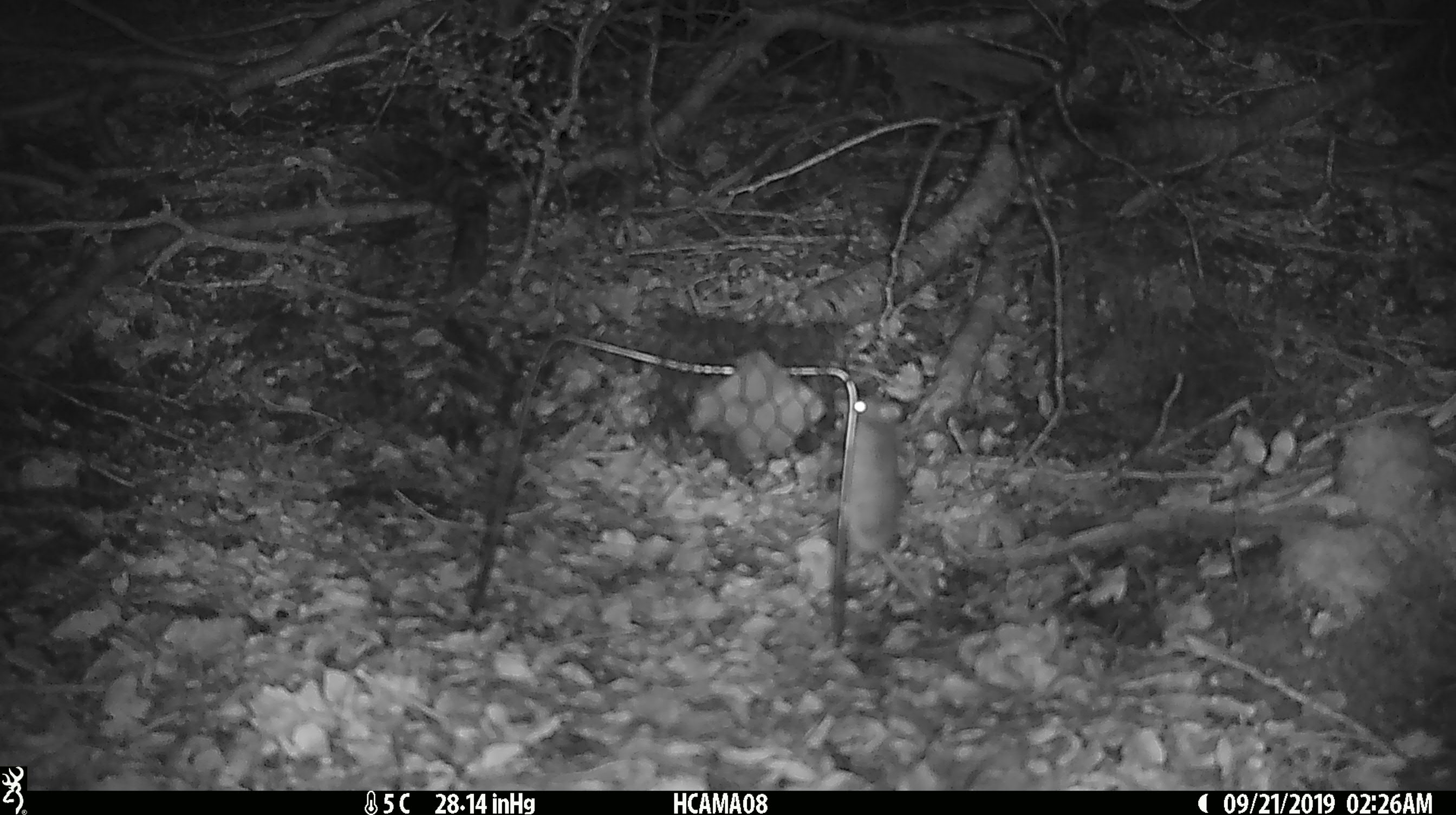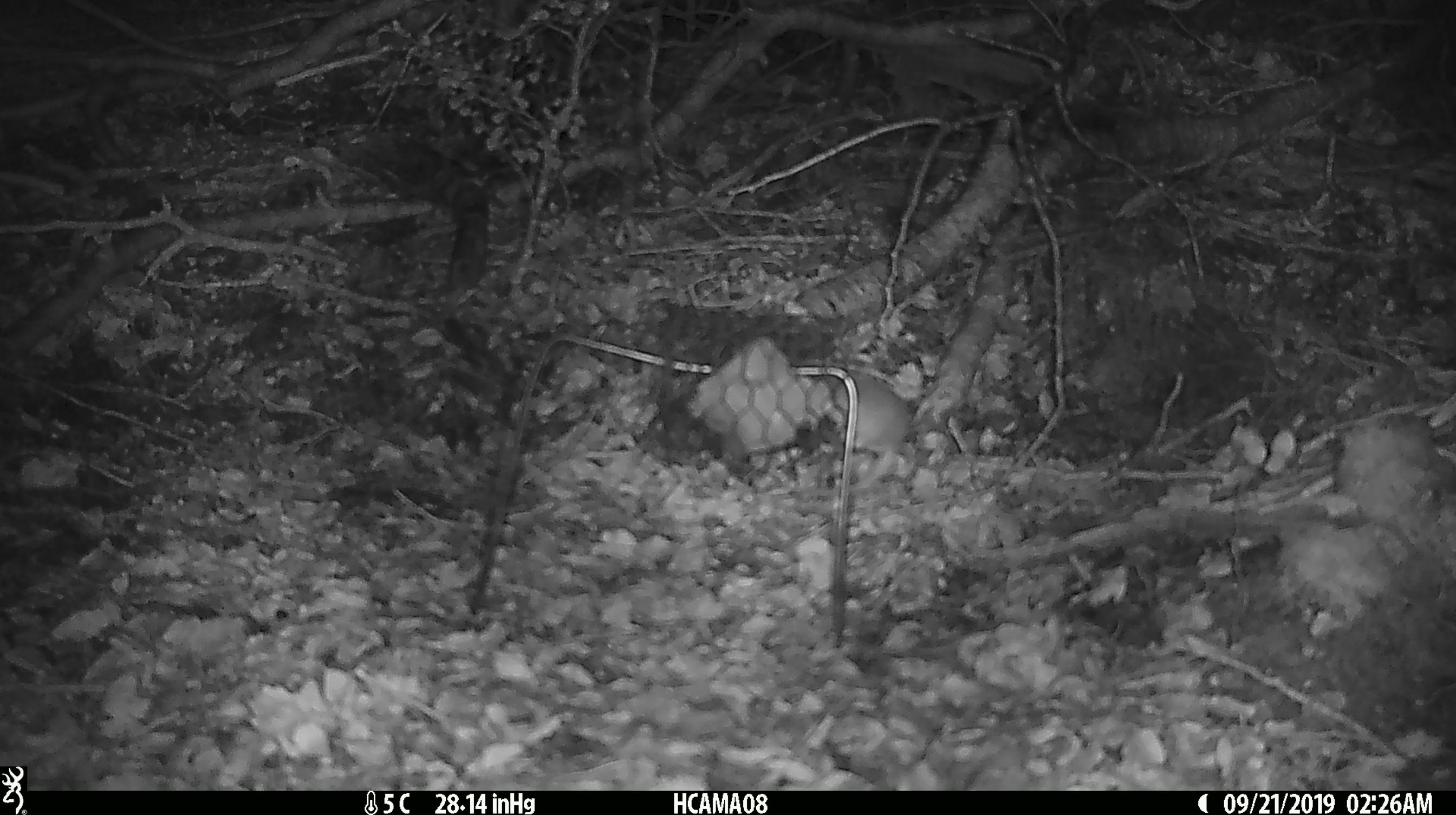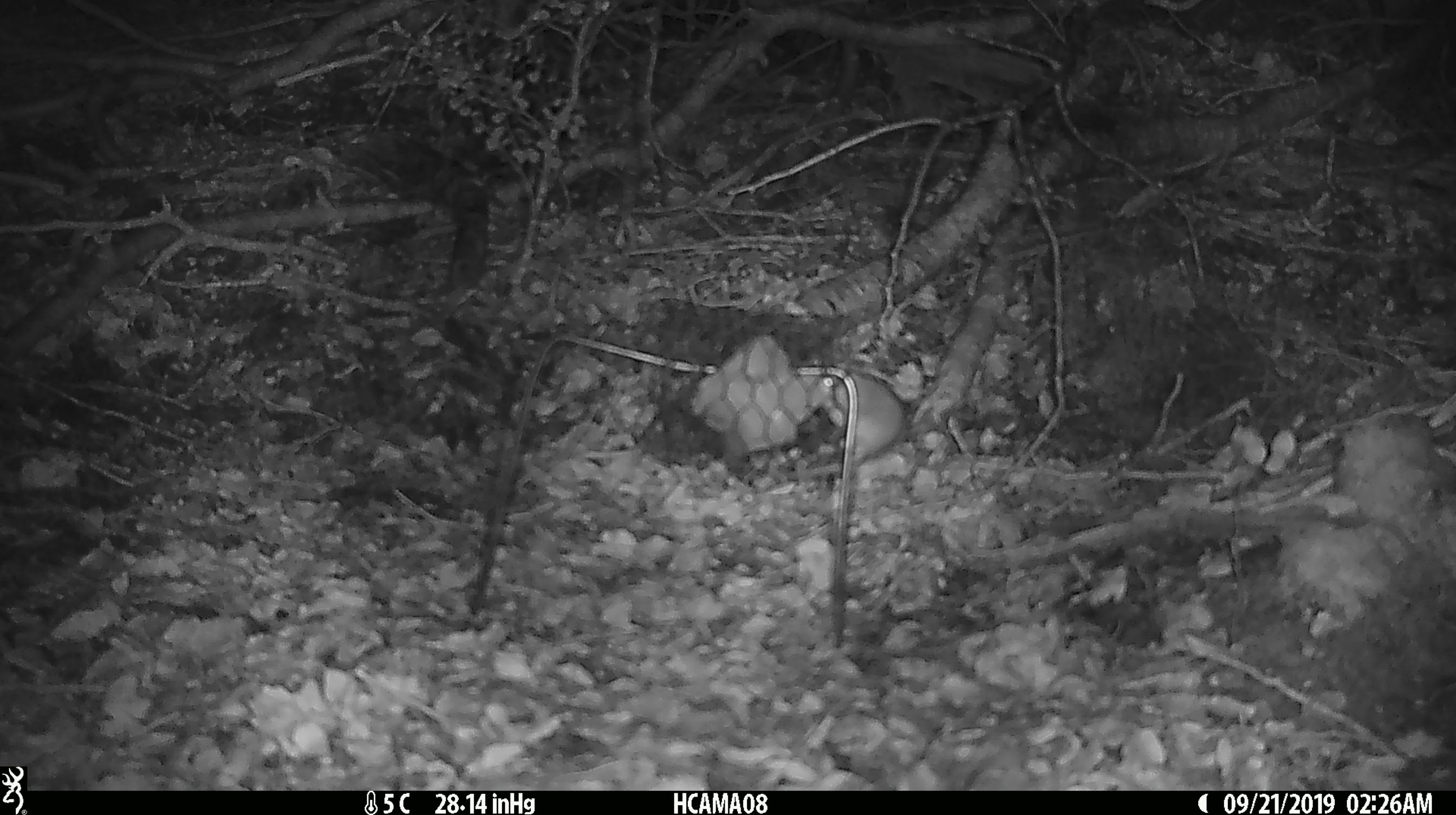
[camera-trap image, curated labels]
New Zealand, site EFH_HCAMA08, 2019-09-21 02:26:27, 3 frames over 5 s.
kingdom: Animalia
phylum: Chordata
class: Mammalia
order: Rodentia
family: Muridae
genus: Mus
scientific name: Mus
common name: mouse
Mouse (Mus).